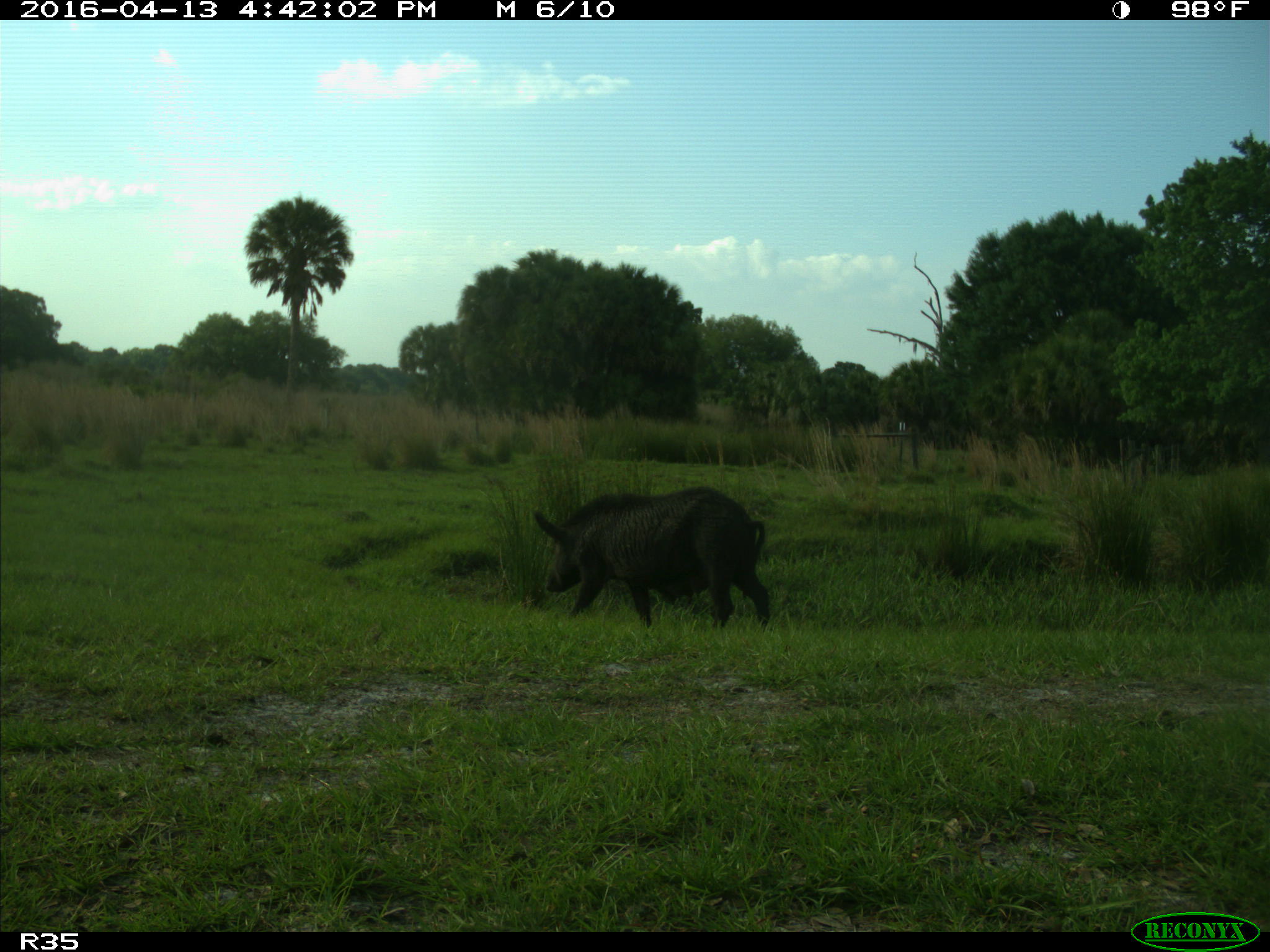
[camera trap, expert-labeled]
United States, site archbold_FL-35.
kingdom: Animalia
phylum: Chordata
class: Mammalia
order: Artiodactyla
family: Suidae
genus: Sus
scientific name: Sus scrofa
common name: wild boar